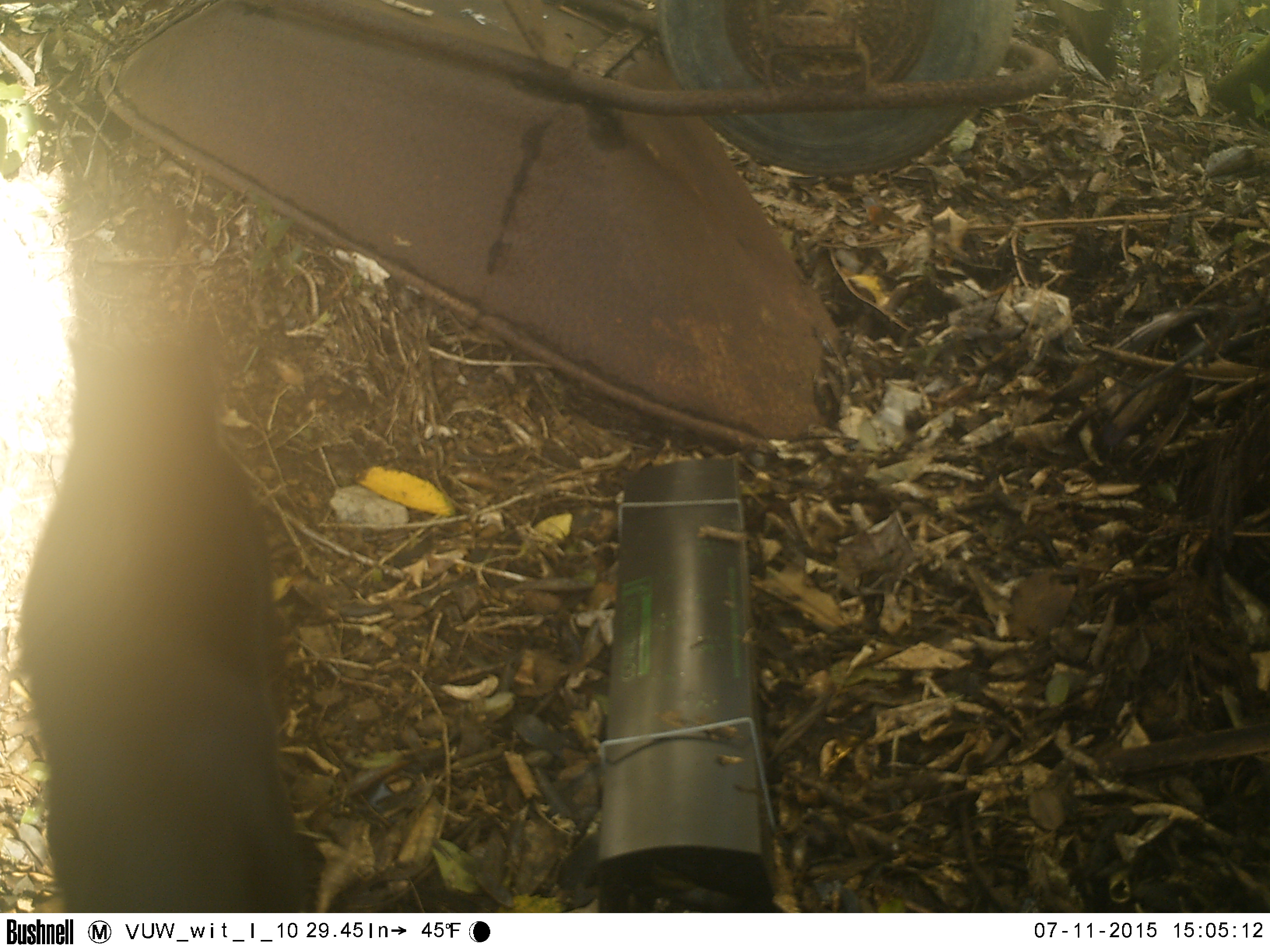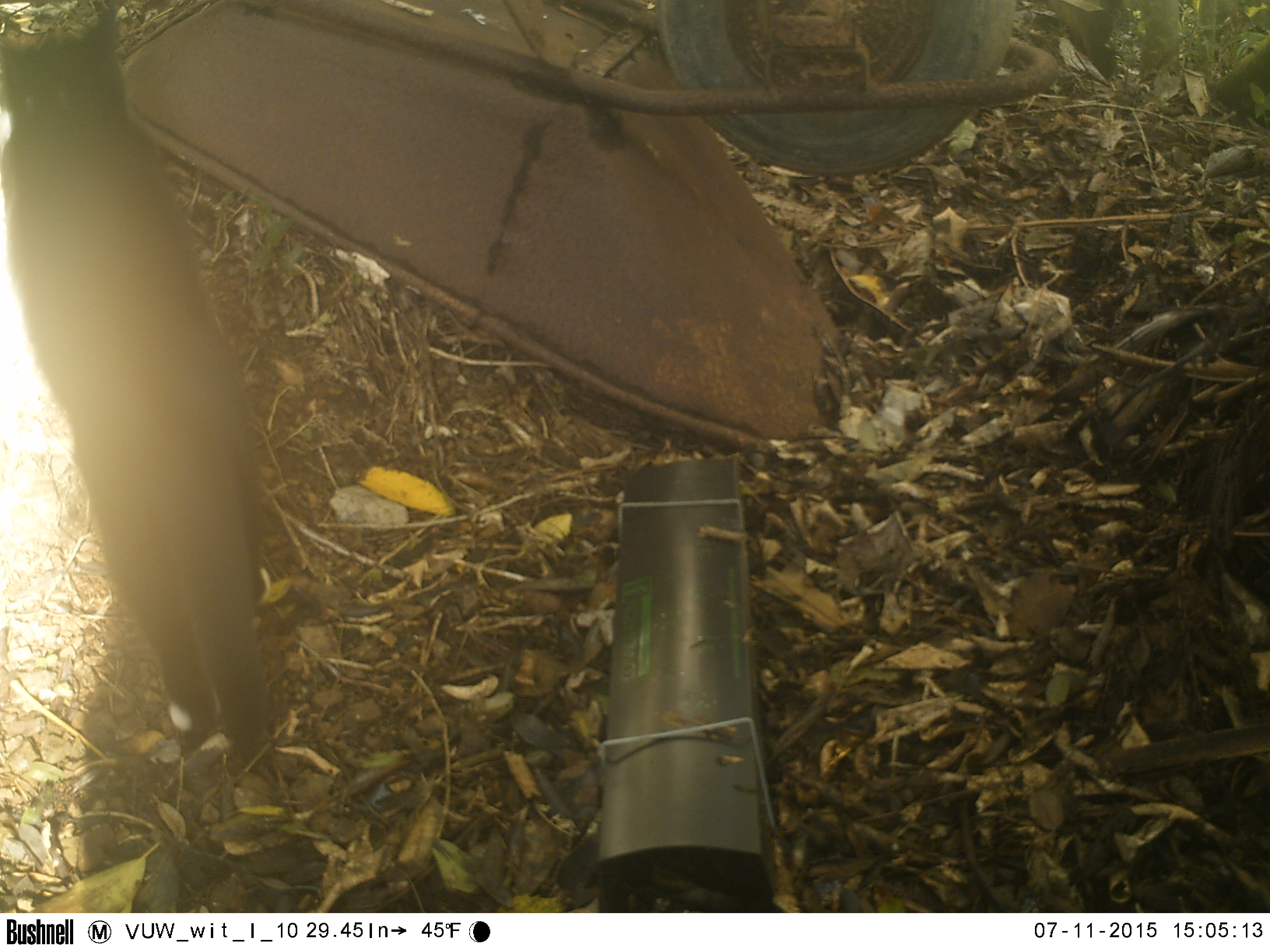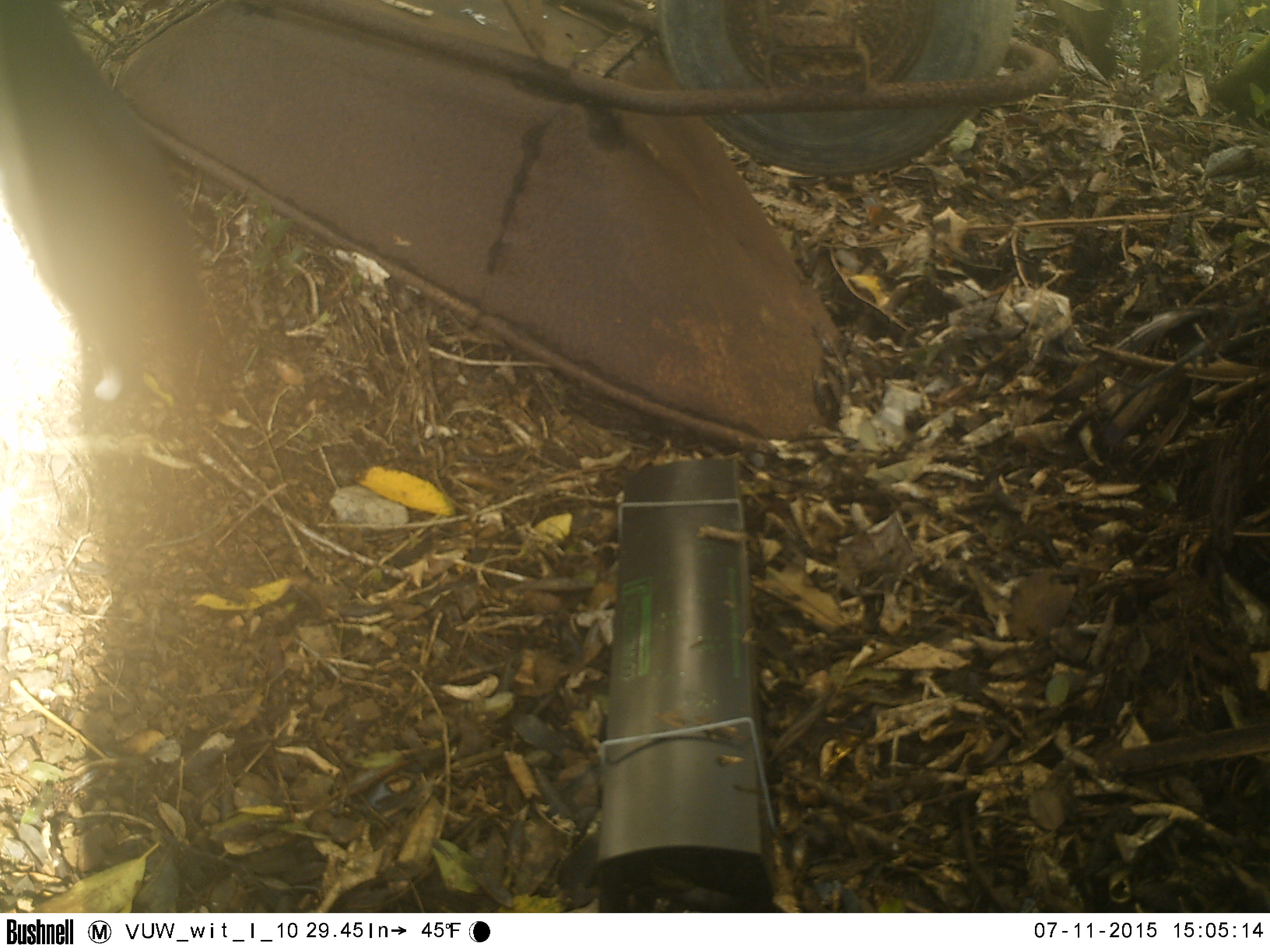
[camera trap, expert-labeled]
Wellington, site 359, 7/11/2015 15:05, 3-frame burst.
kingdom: Animalia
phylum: Chordata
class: Mammalia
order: Carnivora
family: Felidae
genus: Felis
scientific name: Felis catus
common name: cat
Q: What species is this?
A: Cat (Felis catus).